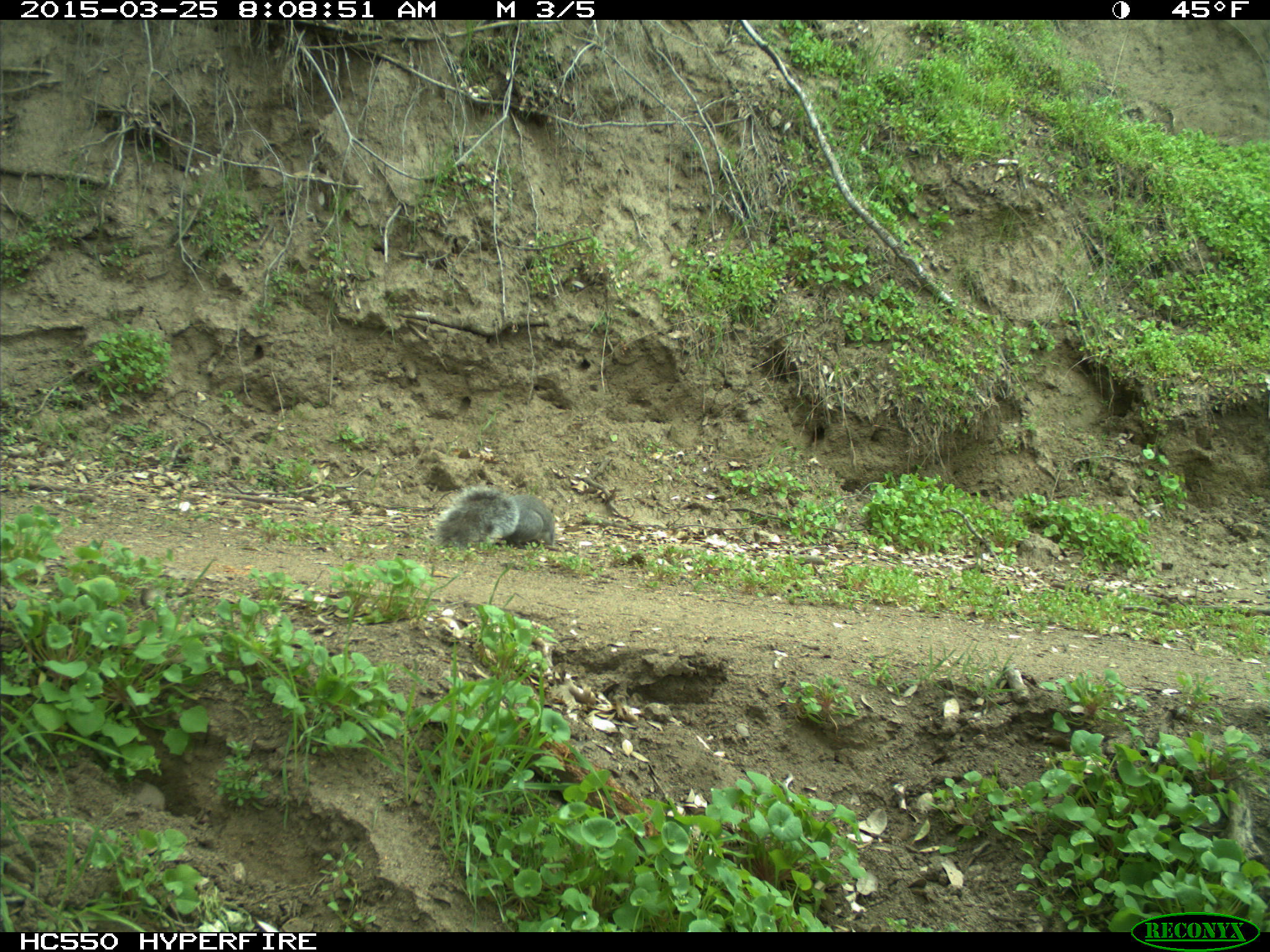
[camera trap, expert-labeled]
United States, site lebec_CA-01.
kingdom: Animalia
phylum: Chordata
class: Mammalia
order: Rodentia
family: Sciuridae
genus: Sciurus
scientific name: Sciurus carolinensis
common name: eastern gray squirrel